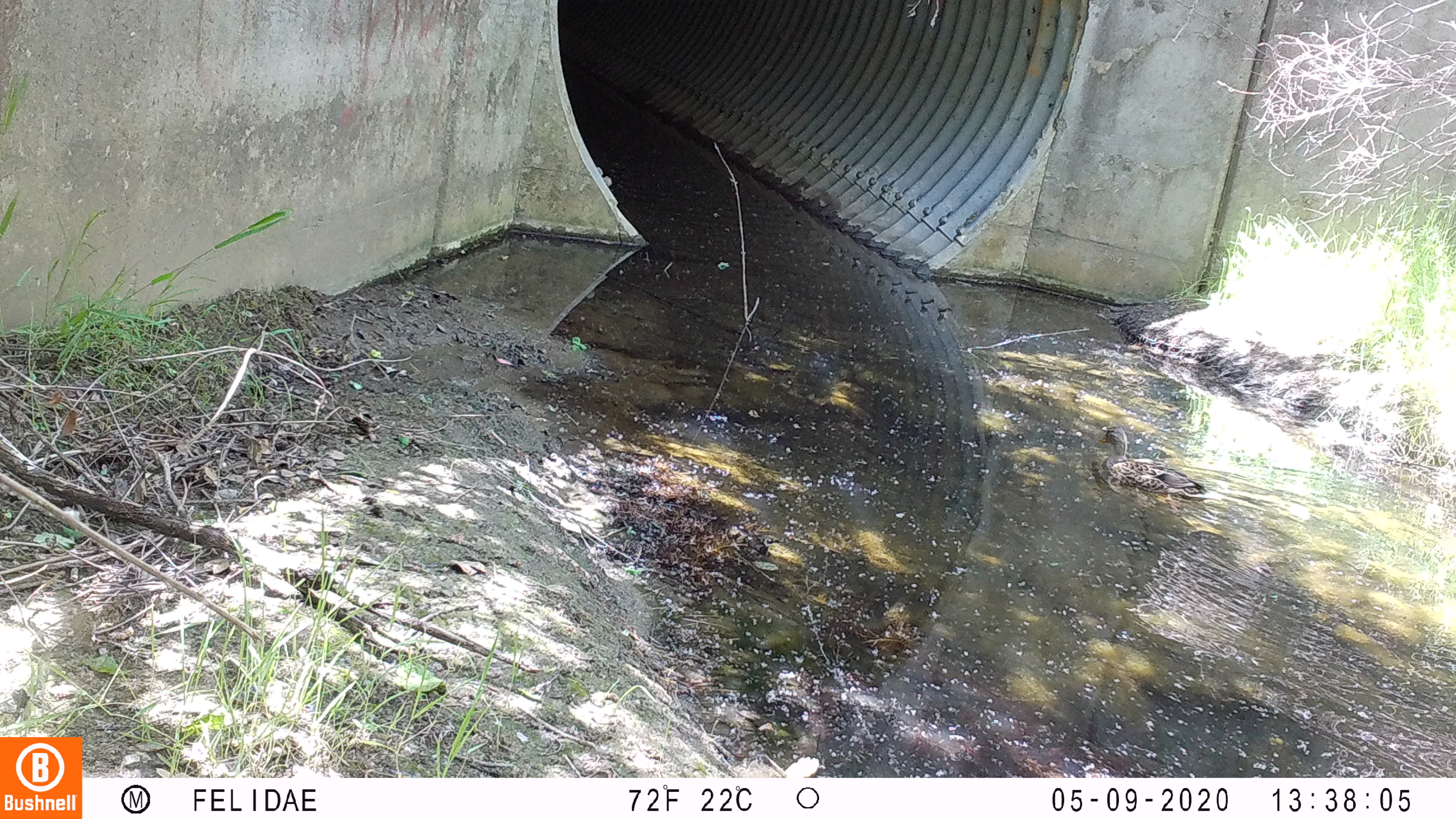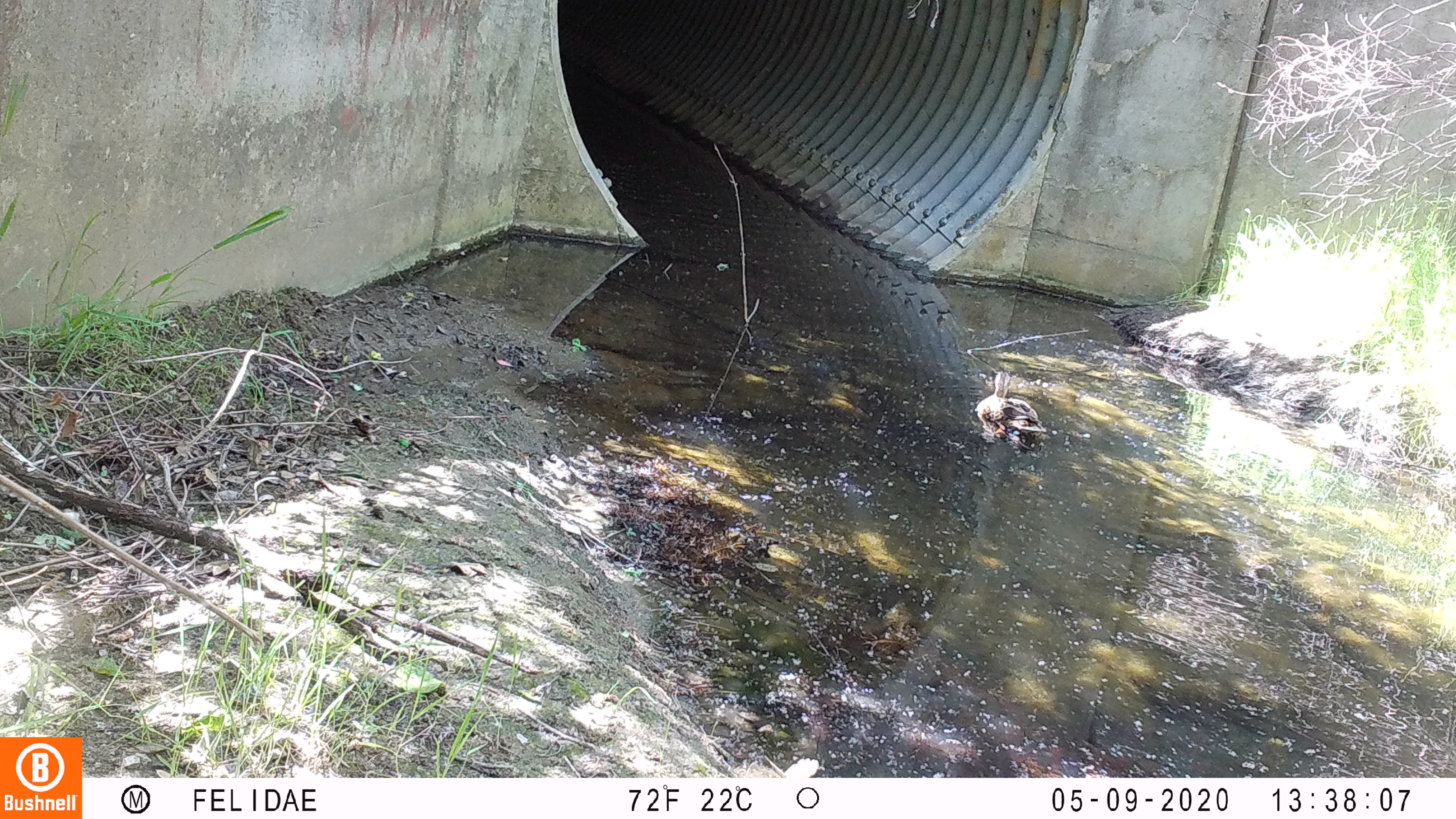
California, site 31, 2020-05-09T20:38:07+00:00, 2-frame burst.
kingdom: Animalia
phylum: Chordata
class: Aves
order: Anseriformes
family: Anatidae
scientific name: Anatidae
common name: duck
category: duck species